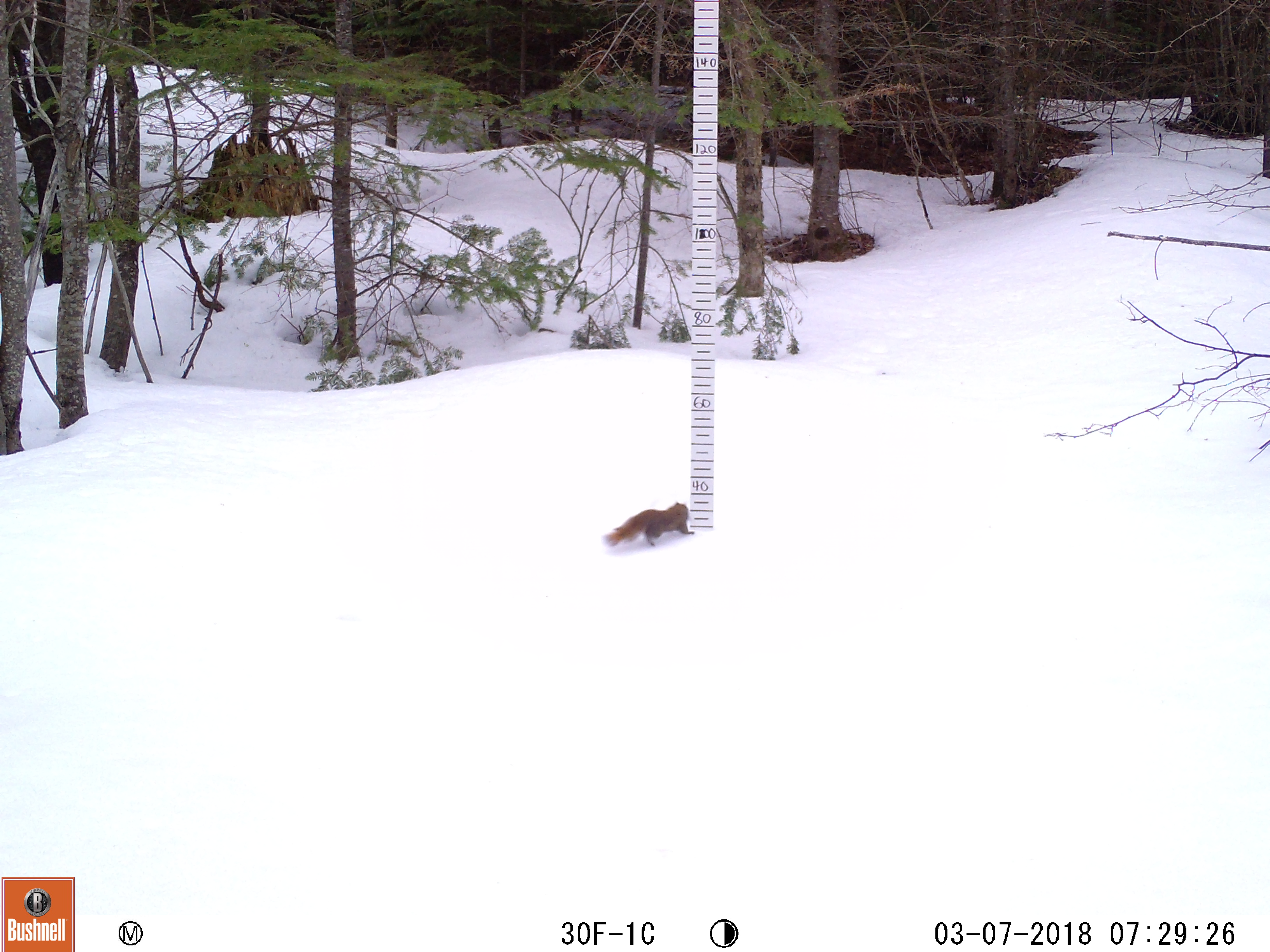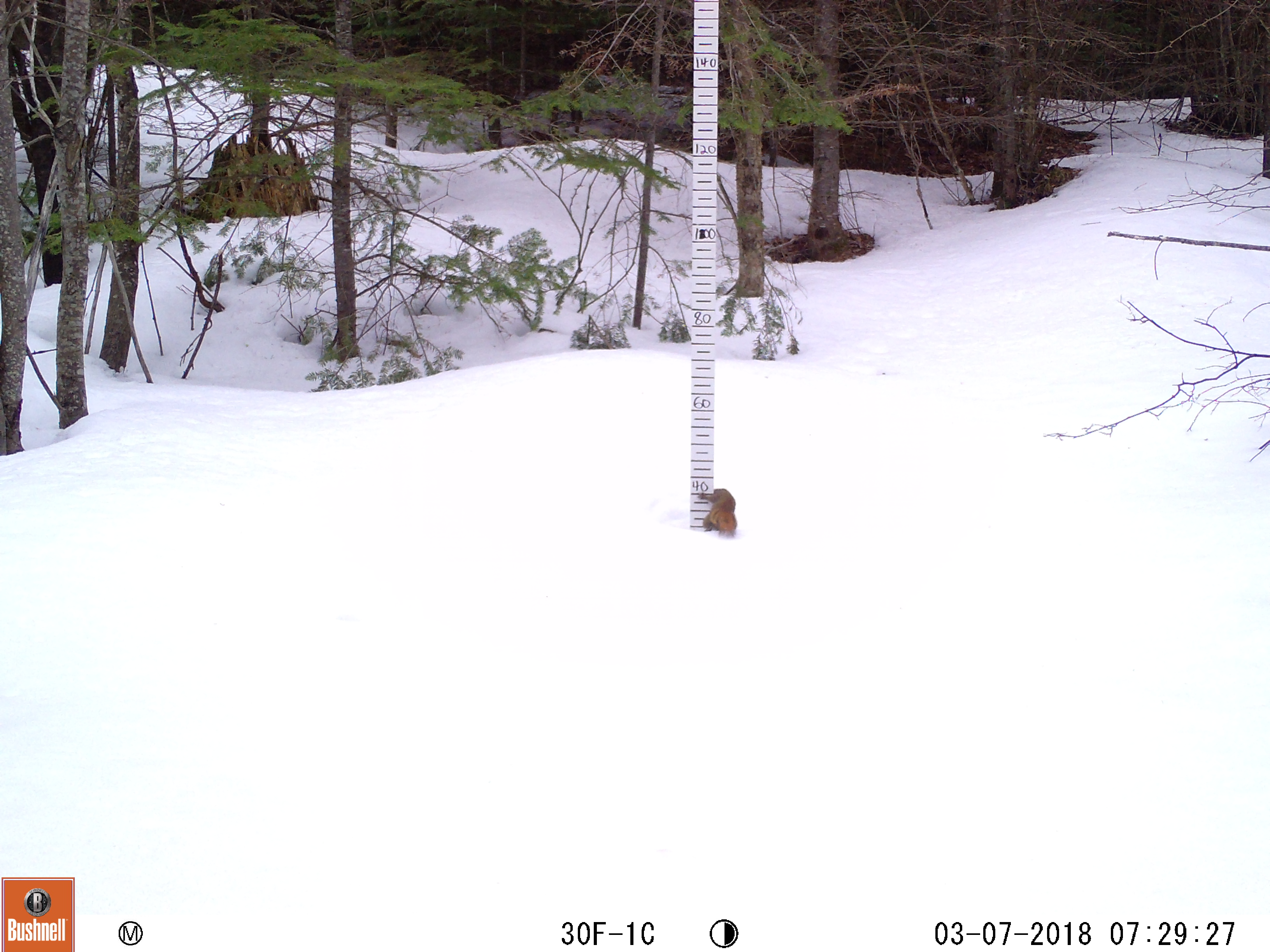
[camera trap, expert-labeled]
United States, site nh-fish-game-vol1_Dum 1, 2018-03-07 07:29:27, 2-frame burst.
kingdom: Animalia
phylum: Chordata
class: Mammalia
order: Rodentia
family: Sciuridae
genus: Tamiasciurus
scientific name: Tamiasciurus hudsonicus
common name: red squirrel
Red squirrel (Tamiasciurus hudsonicus).